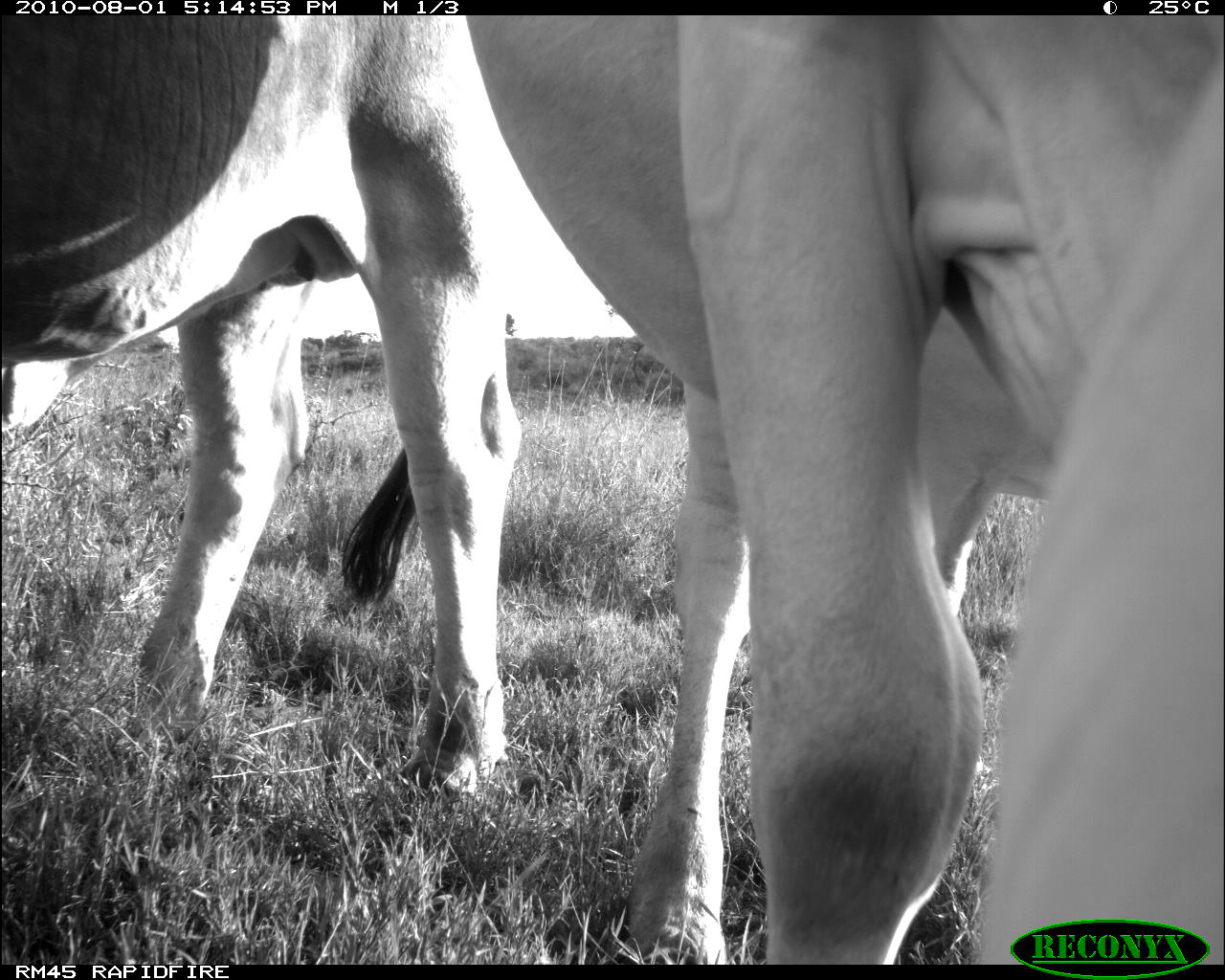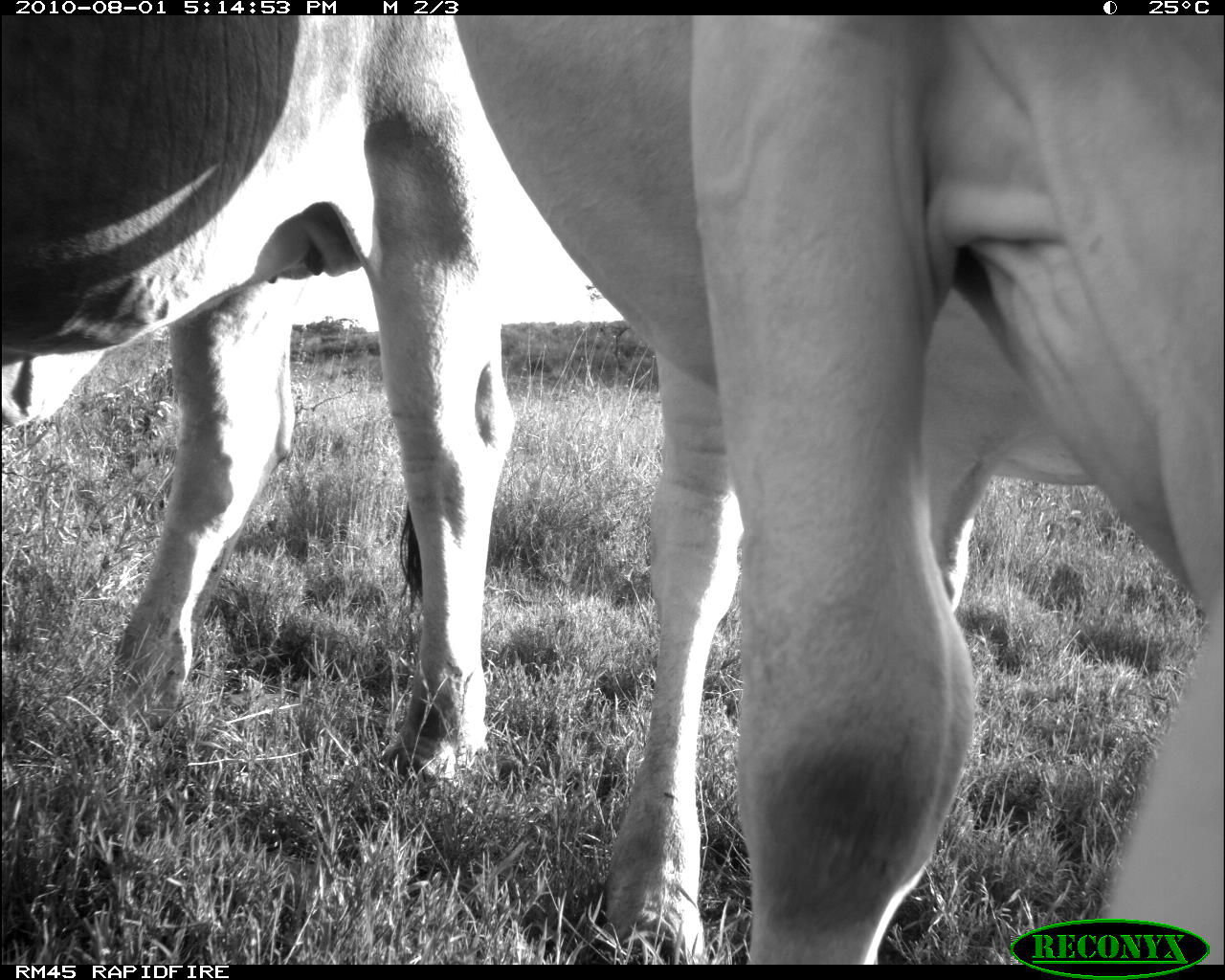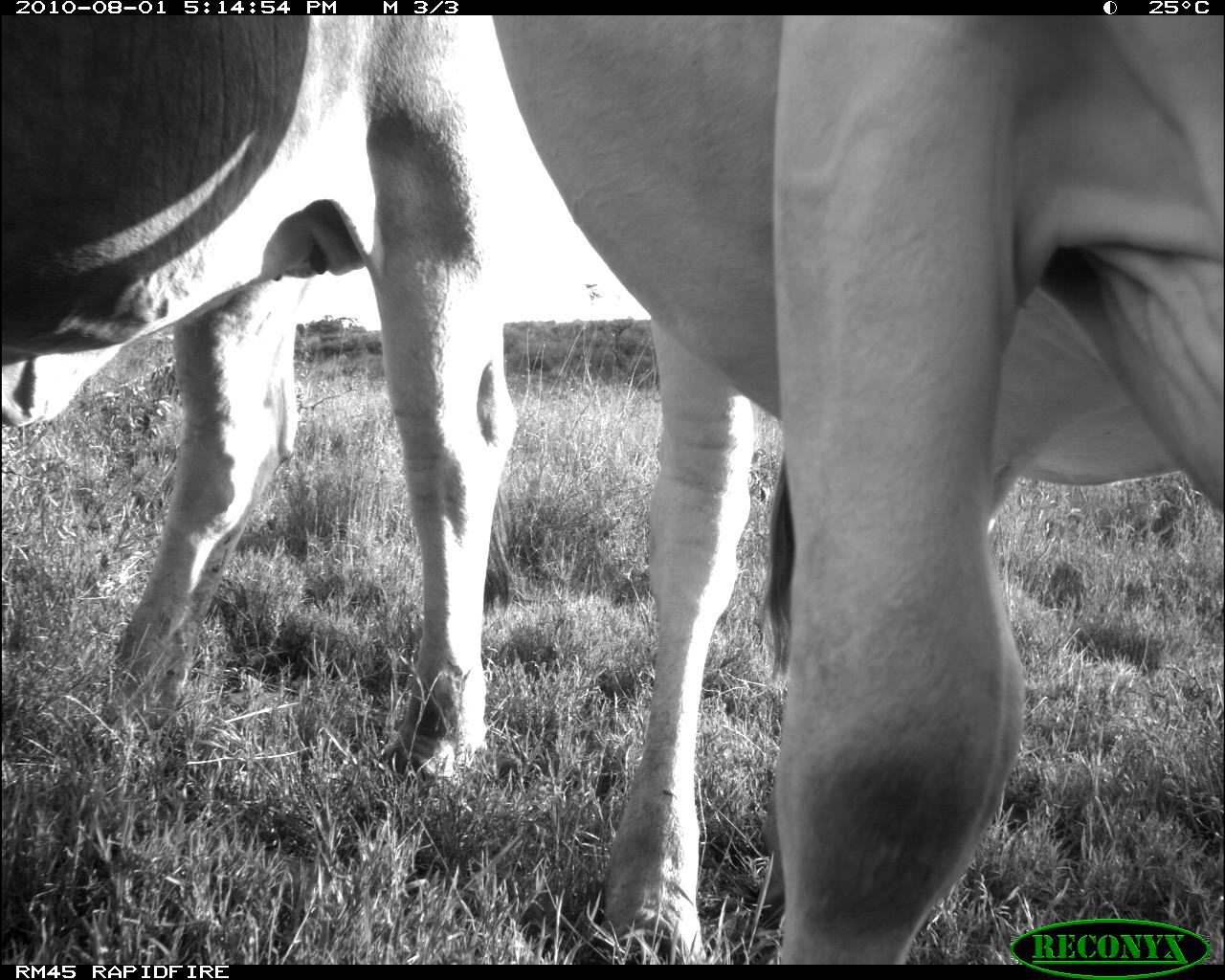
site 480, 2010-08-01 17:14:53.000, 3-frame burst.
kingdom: Animalia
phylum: Chordata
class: Mammalia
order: Artiodactyla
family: Bovidae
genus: Bos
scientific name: Bos taurus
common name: domestic cattle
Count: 2.